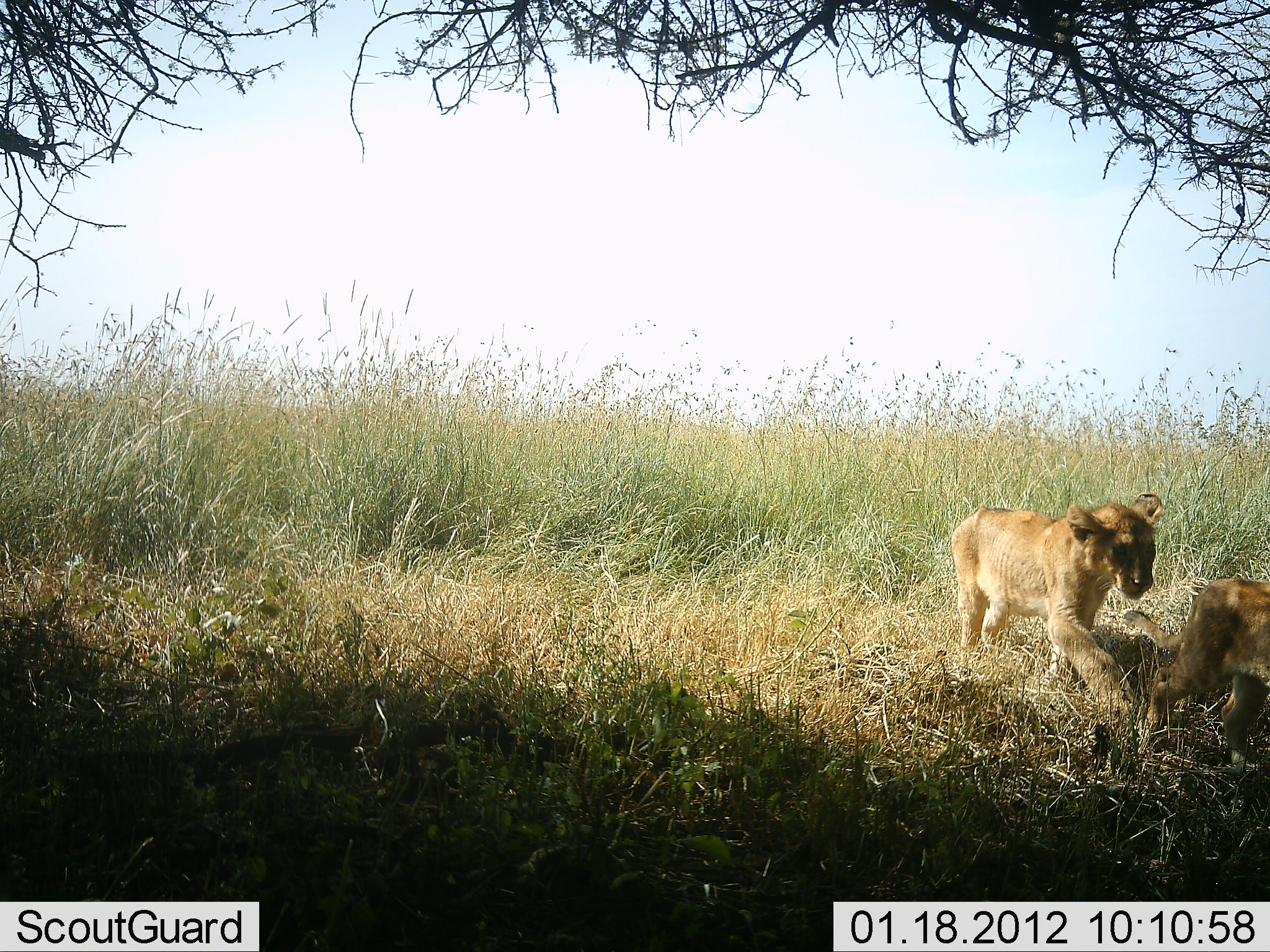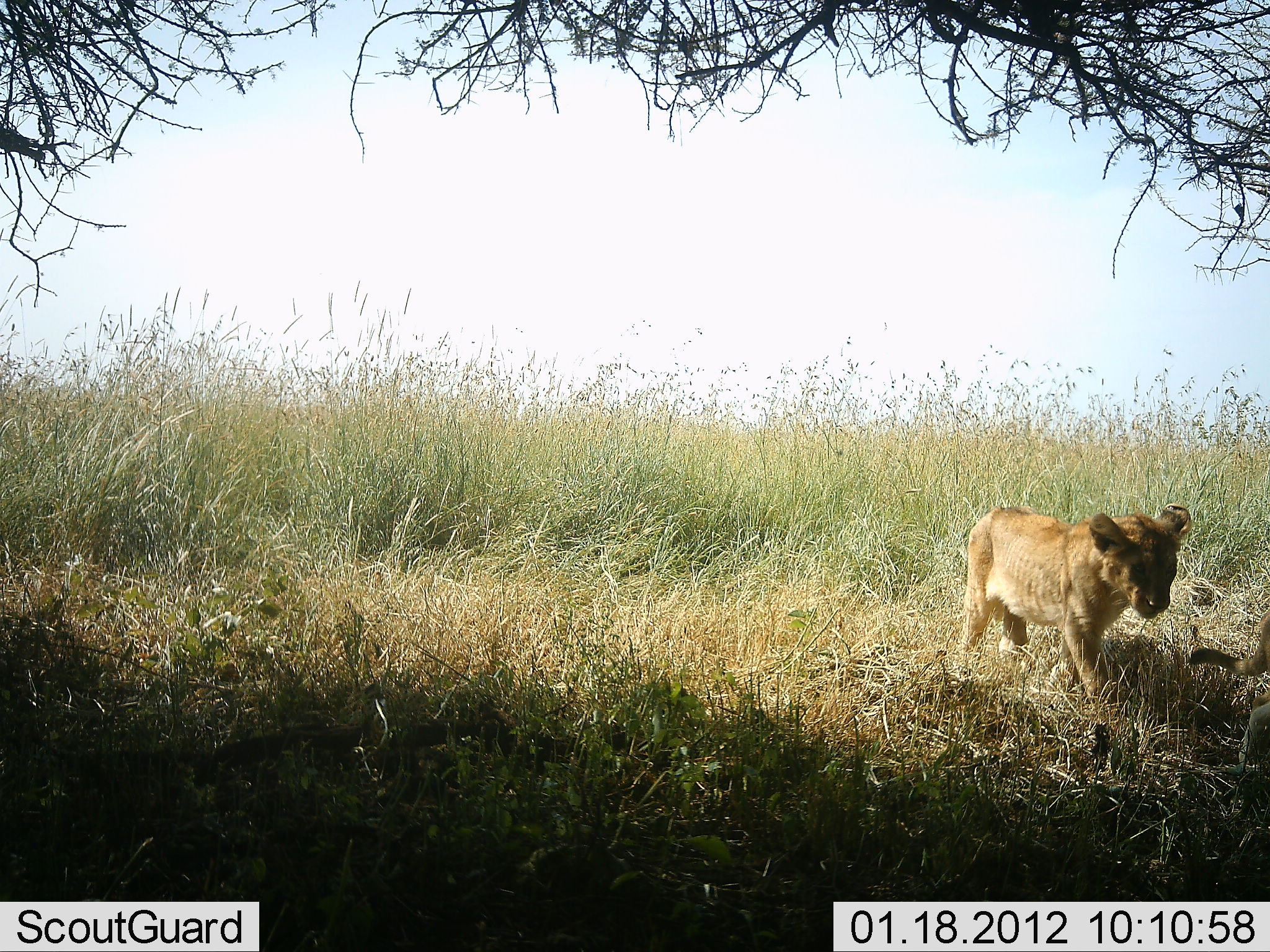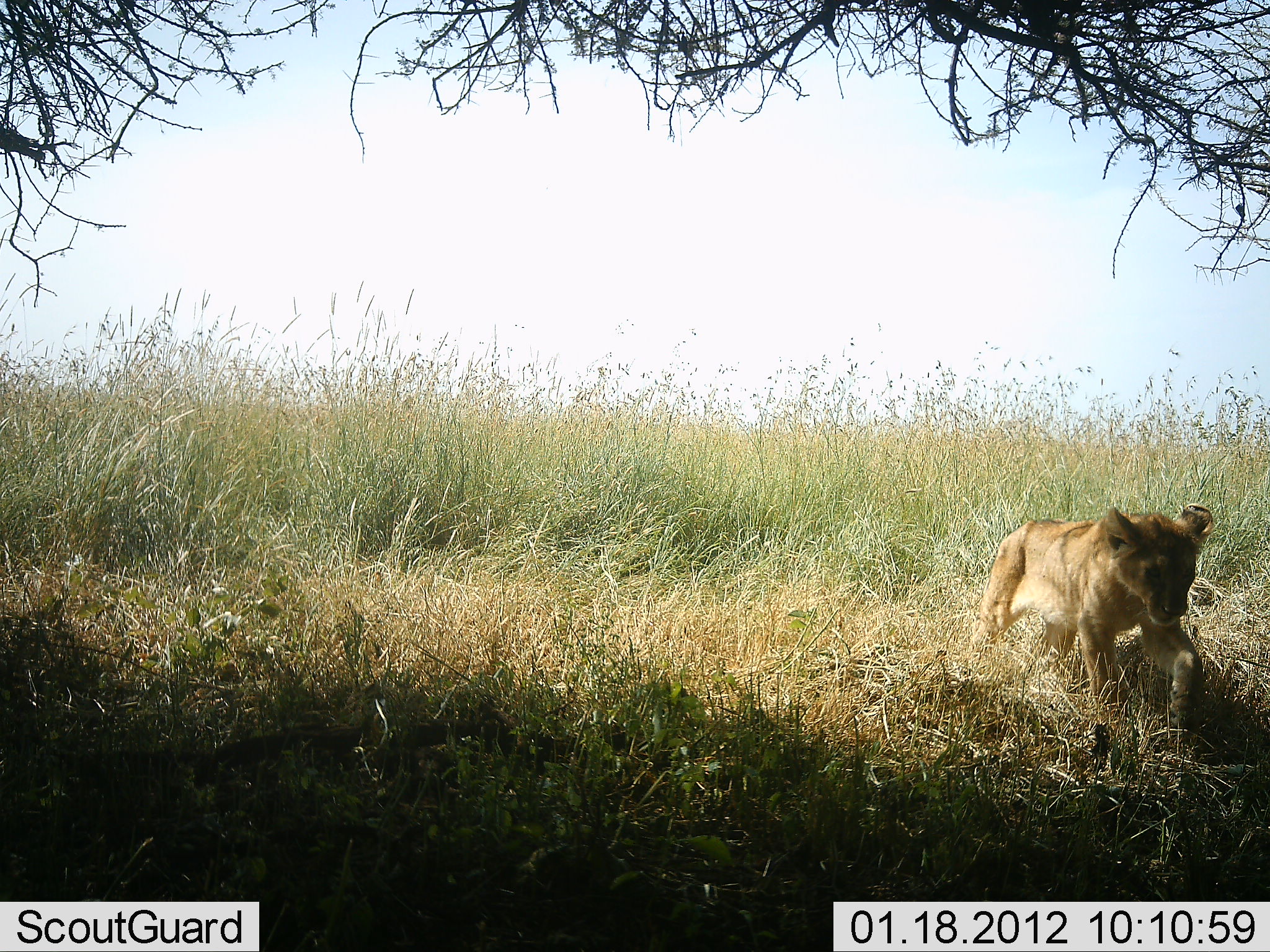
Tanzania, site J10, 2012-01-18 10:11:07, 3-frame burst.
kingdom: Animalia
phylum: Chordata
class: Mammalia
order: Carnivora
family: Felidae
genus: Panthera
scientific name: Panthera leo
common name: lion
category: lionfemale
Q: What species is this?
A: Lionfemale (lion) (Panthera leo).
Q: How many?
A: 2.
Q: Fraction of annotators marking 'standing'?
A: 3%.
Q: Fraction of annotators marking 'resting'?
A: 6%.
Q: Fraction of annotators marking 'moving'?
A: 84%.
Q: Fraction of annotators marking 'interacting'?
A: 16%.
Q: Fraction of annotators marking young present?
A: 69%.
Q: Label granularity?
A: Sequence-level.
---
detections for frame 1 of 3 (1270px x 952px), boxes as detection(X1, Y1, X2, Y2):
animal: detection(949, 490, 1166, 728); detection(1122, 576, 1268, 769)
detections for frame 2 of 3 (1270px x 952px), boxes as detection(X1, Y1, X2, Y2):
animal: detection(953, 503, 1194, 705); detection(1185, 582, 1268, 764)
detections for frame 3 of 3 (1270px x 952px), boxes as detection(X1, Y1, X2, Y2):
animal: detection(969, 504, 1215, 751)